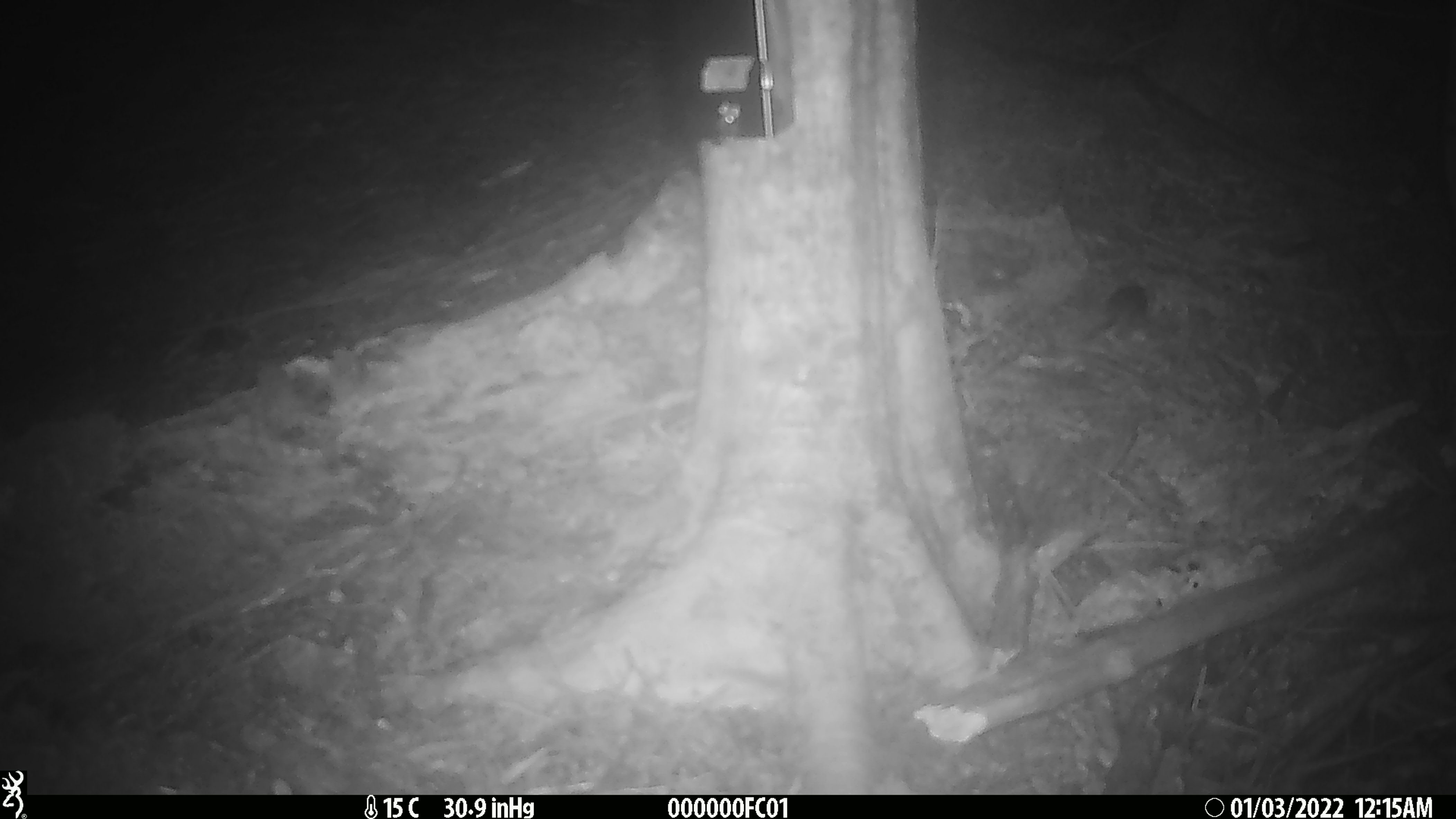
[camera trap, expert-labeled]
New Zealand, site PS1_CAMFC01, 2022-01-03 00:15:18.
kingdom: Animalia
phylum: Chordata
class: Mammalia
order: Rodentia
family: Muridae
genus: Mus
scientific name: Mus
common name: mouse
Mouse (Mus).